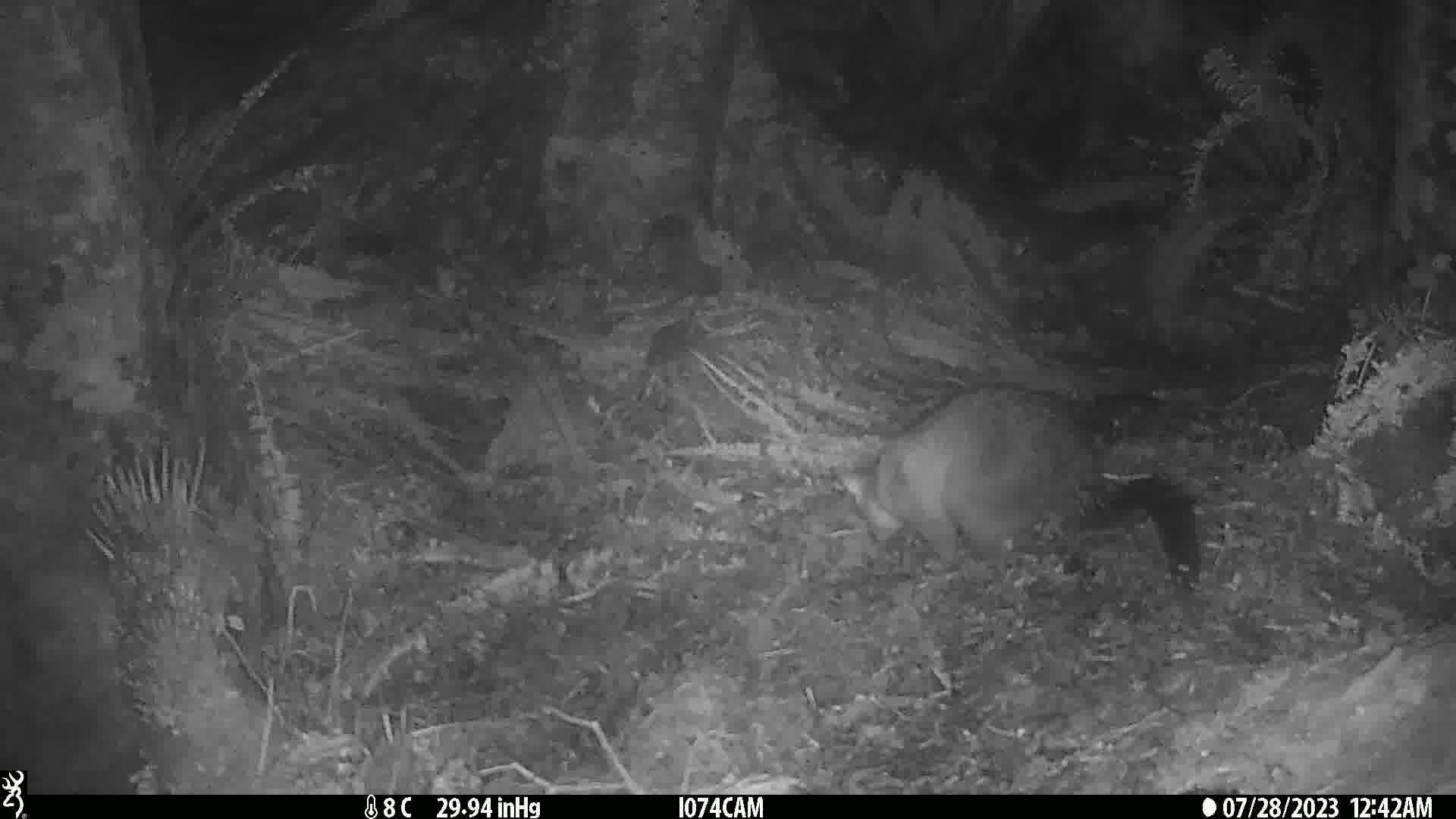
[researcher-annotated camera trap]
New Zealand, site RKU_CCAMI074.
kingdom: Animalia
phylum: Chordata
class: Mammalia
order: Diprotodontia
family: Phalangeridae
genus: Trichosurus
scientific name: Trichosurus vulpecula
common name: common brushtail possum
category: possum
Possum (common brushtail possum) (Trichosurus vulpecula).